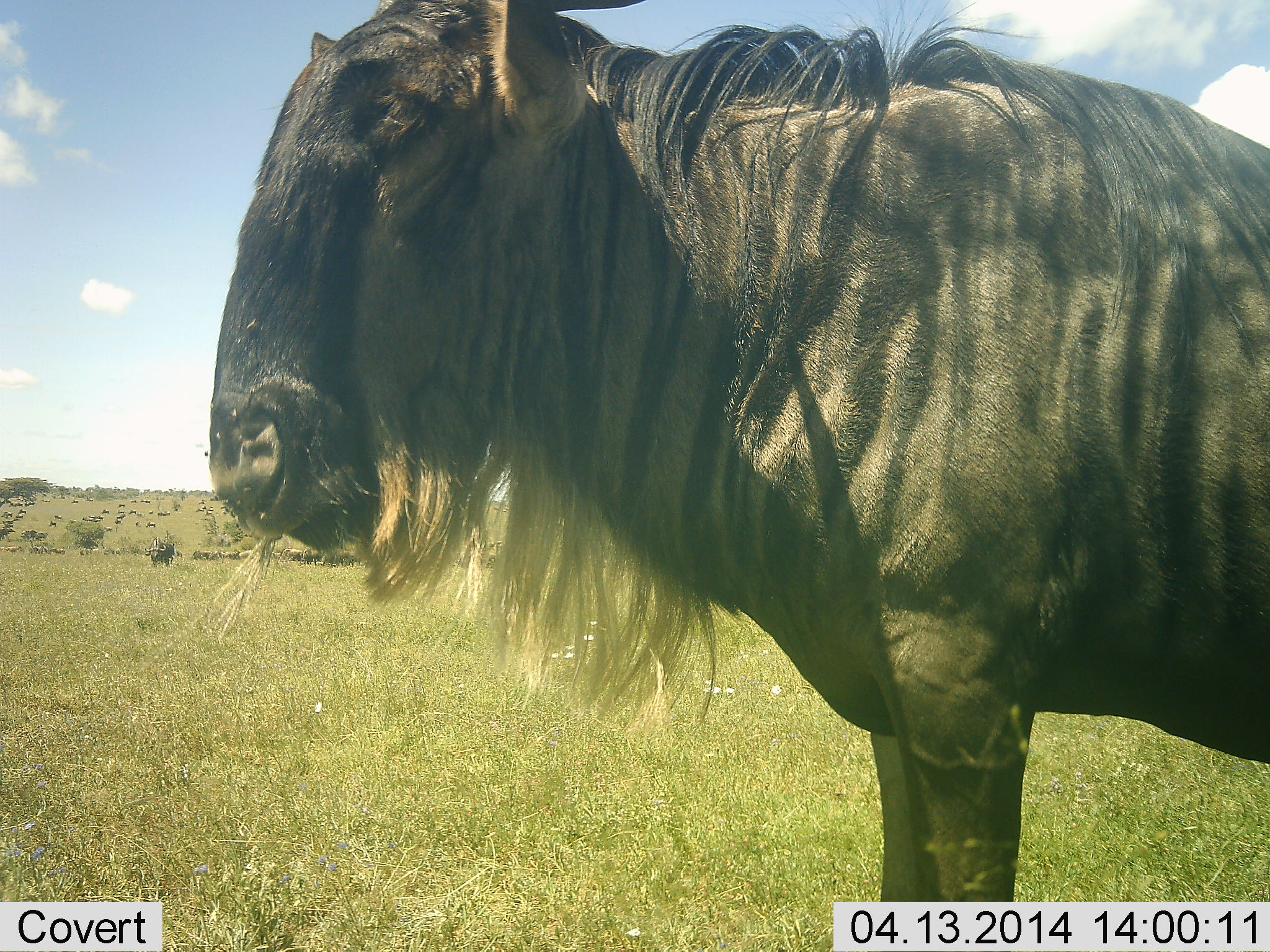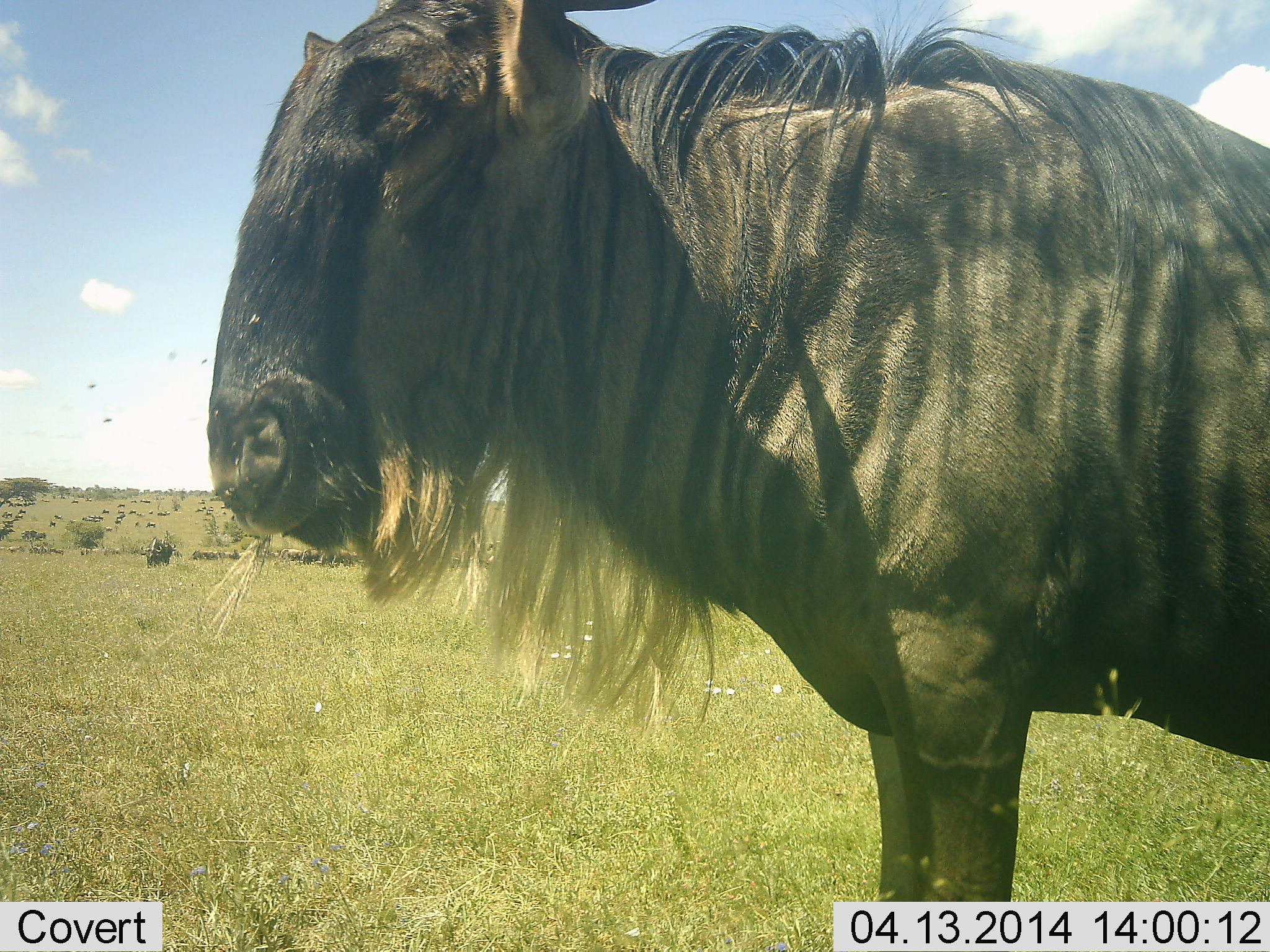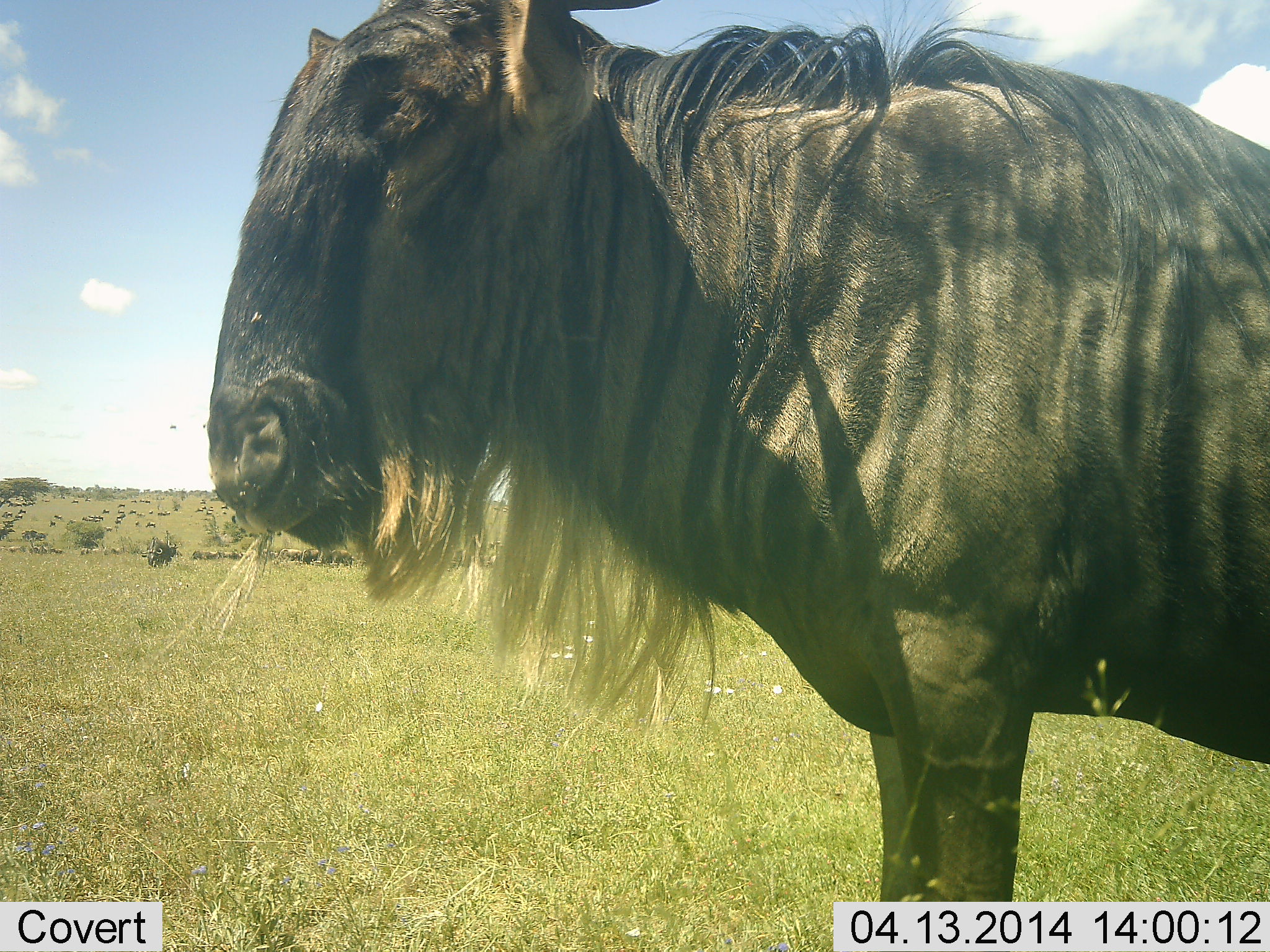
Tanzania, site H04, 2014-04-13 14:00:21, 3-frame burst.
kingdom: Animalia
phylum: Chordata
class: Mammalia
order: Artiodactyla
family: Bovidae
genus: Connochaetes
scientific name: Connochaetes taurinus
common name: blue wildebeest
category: wildebeest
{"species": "wildebeest (blue wildebeest) (Connochaetes taurinus)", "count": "1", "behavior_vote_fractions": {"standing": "92%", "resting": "0%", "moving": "0%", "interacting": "0%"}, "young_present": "0%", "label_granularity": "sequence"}